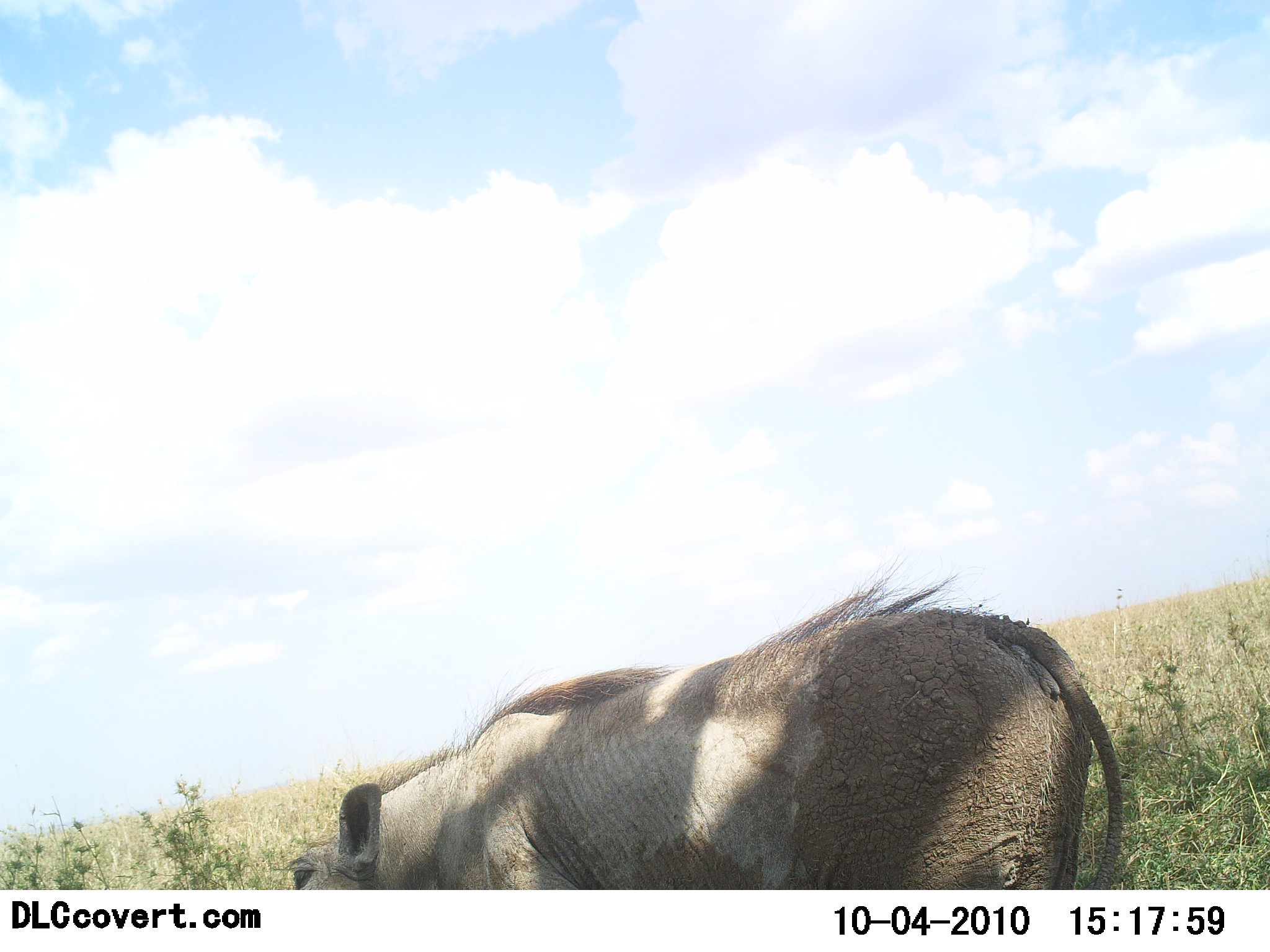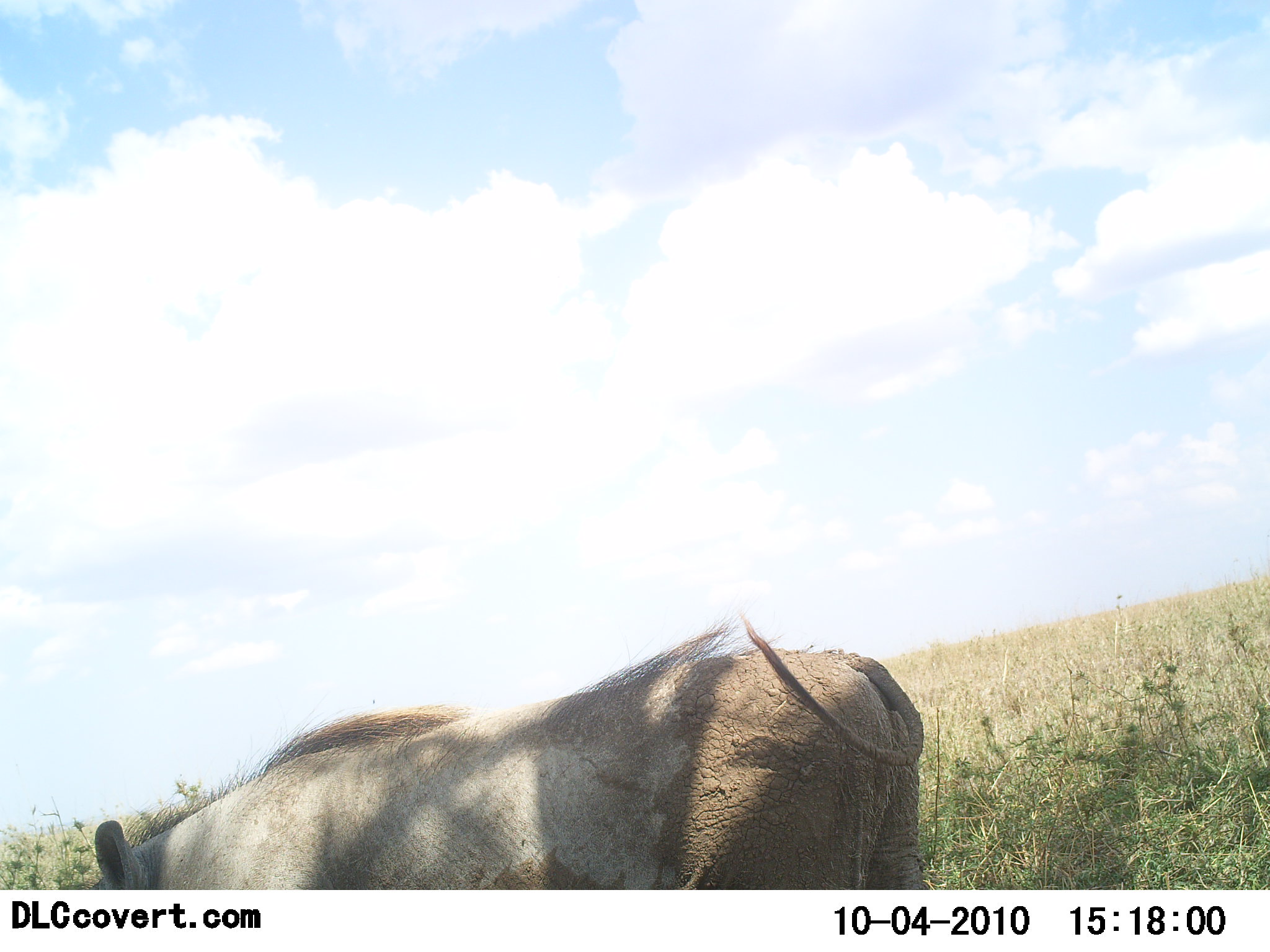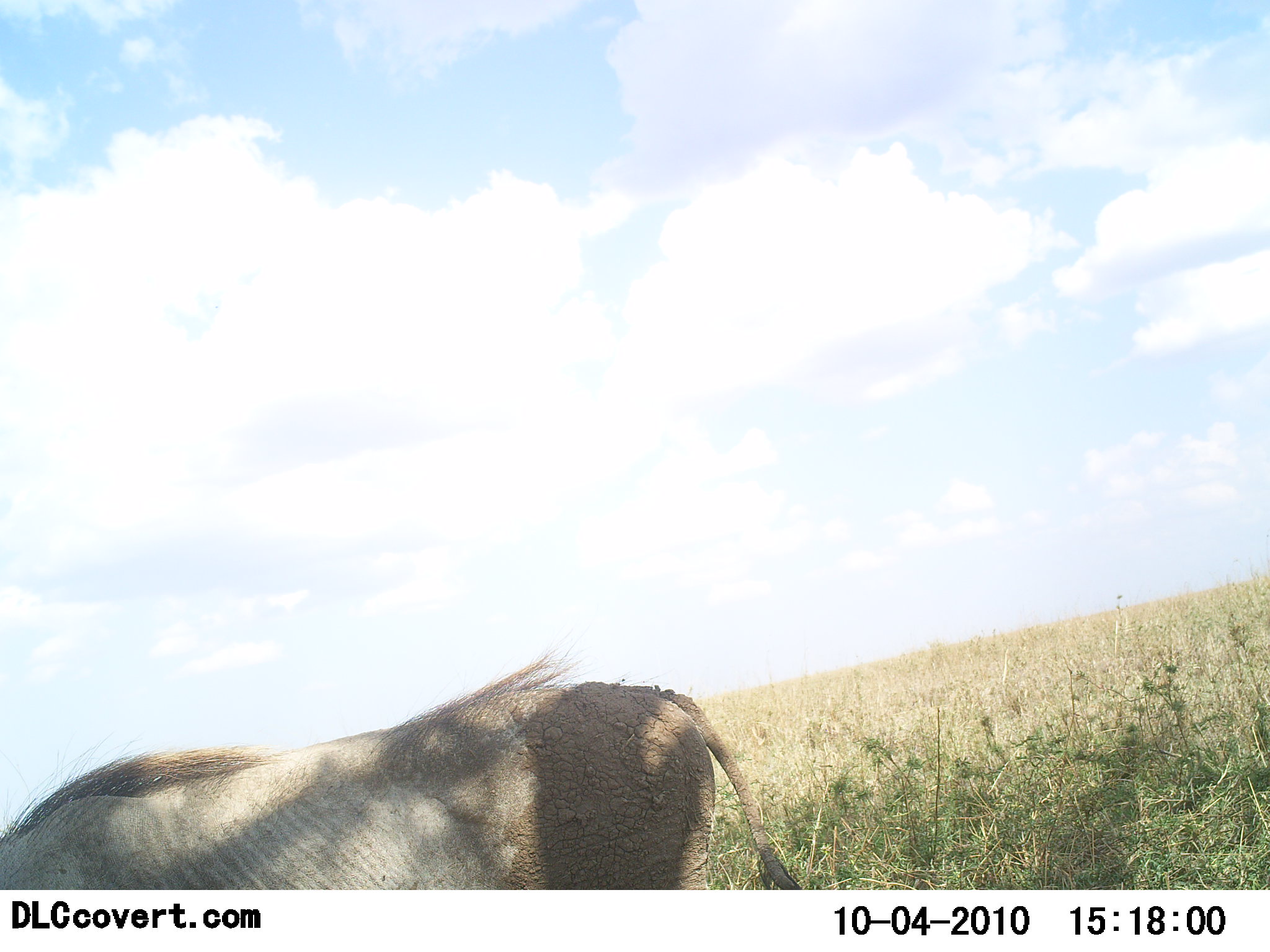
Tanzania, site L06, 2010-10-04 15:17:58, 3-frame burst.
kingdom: Animalia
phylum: Chordata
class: Mammalia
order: Artiodactyla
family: Suidae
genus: Phacochoerus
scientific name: Phacochoerus africanus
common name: warthog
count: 1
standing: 13%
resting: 0%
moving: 73%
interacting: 0%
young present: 0%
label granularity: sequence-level